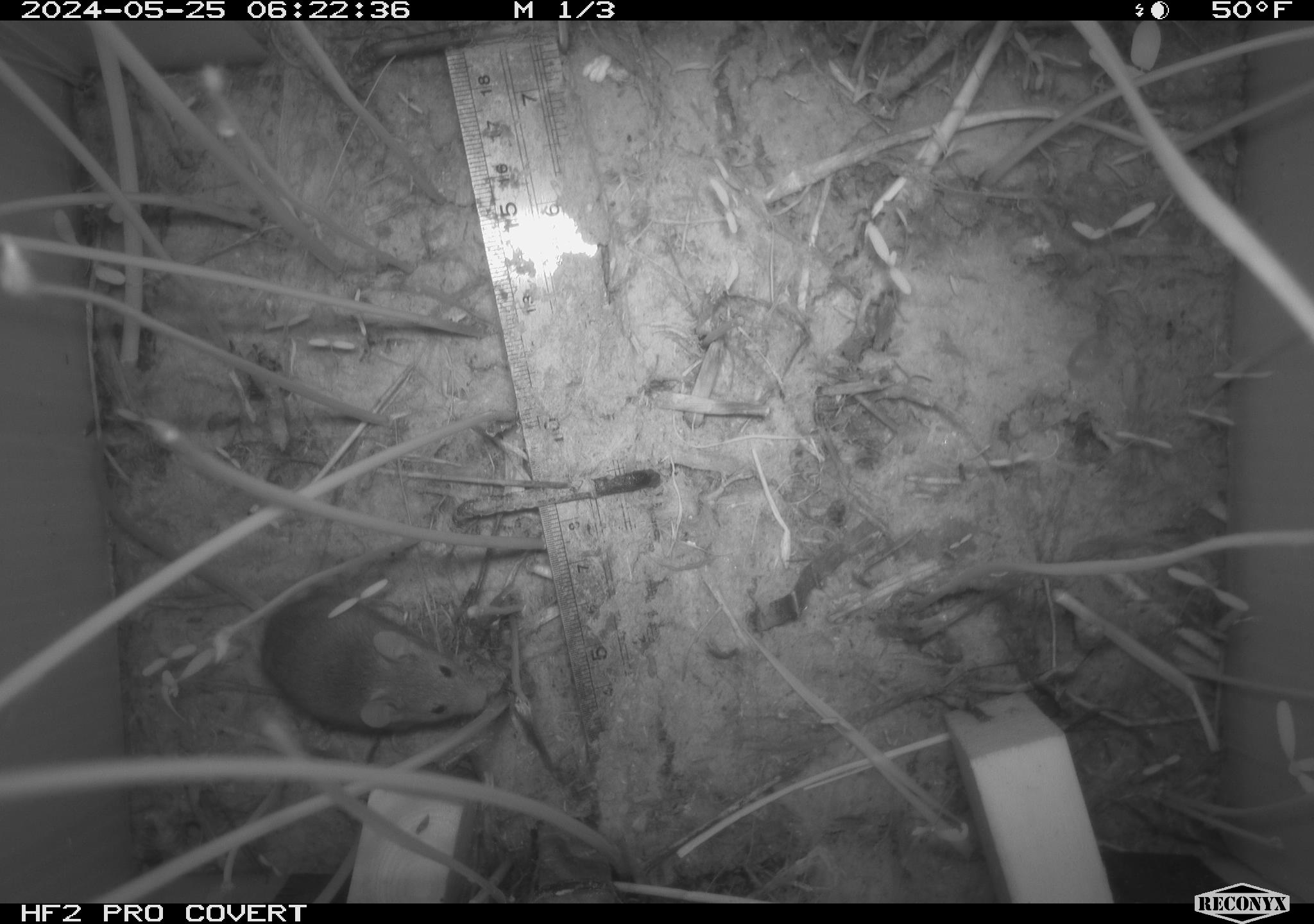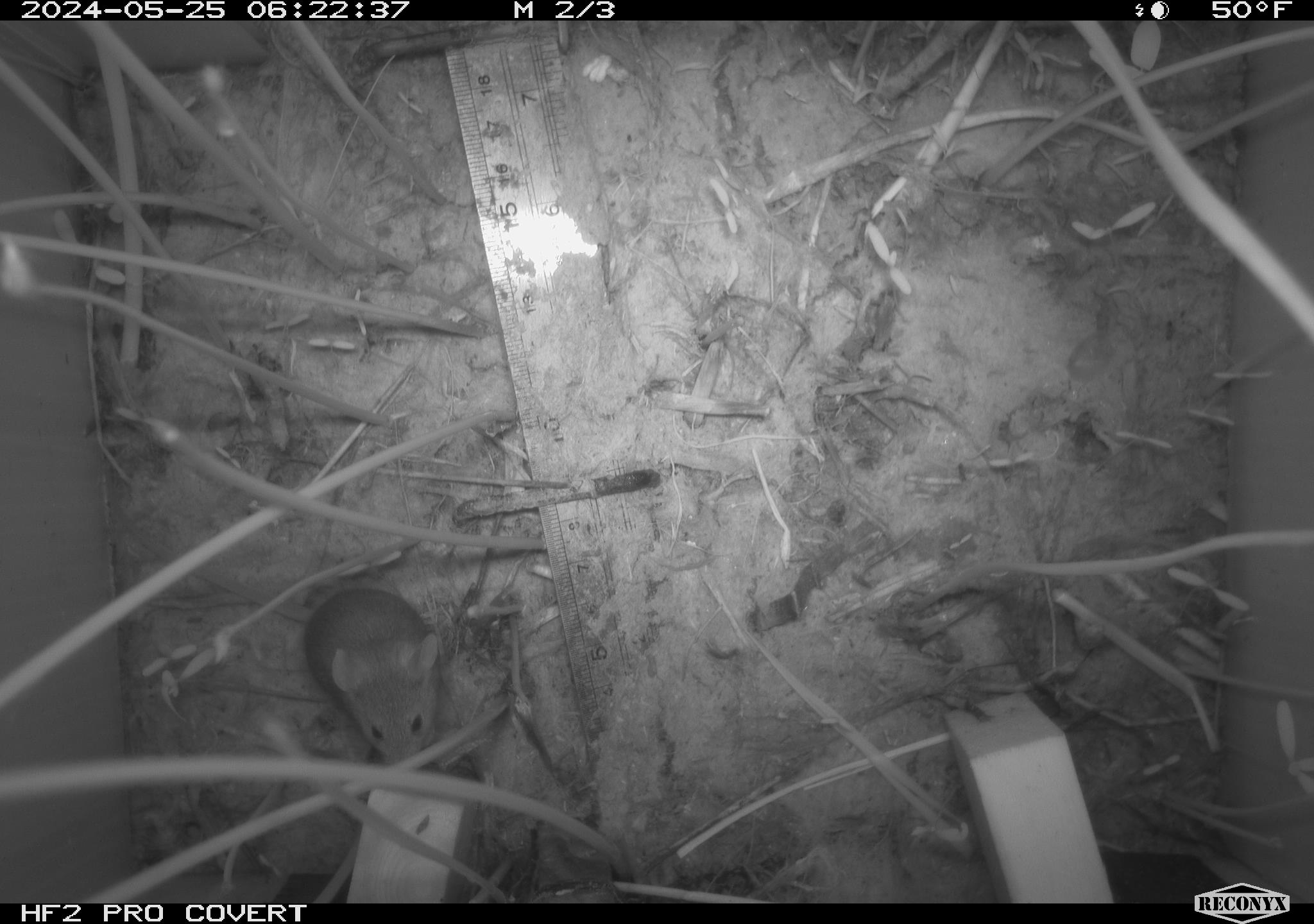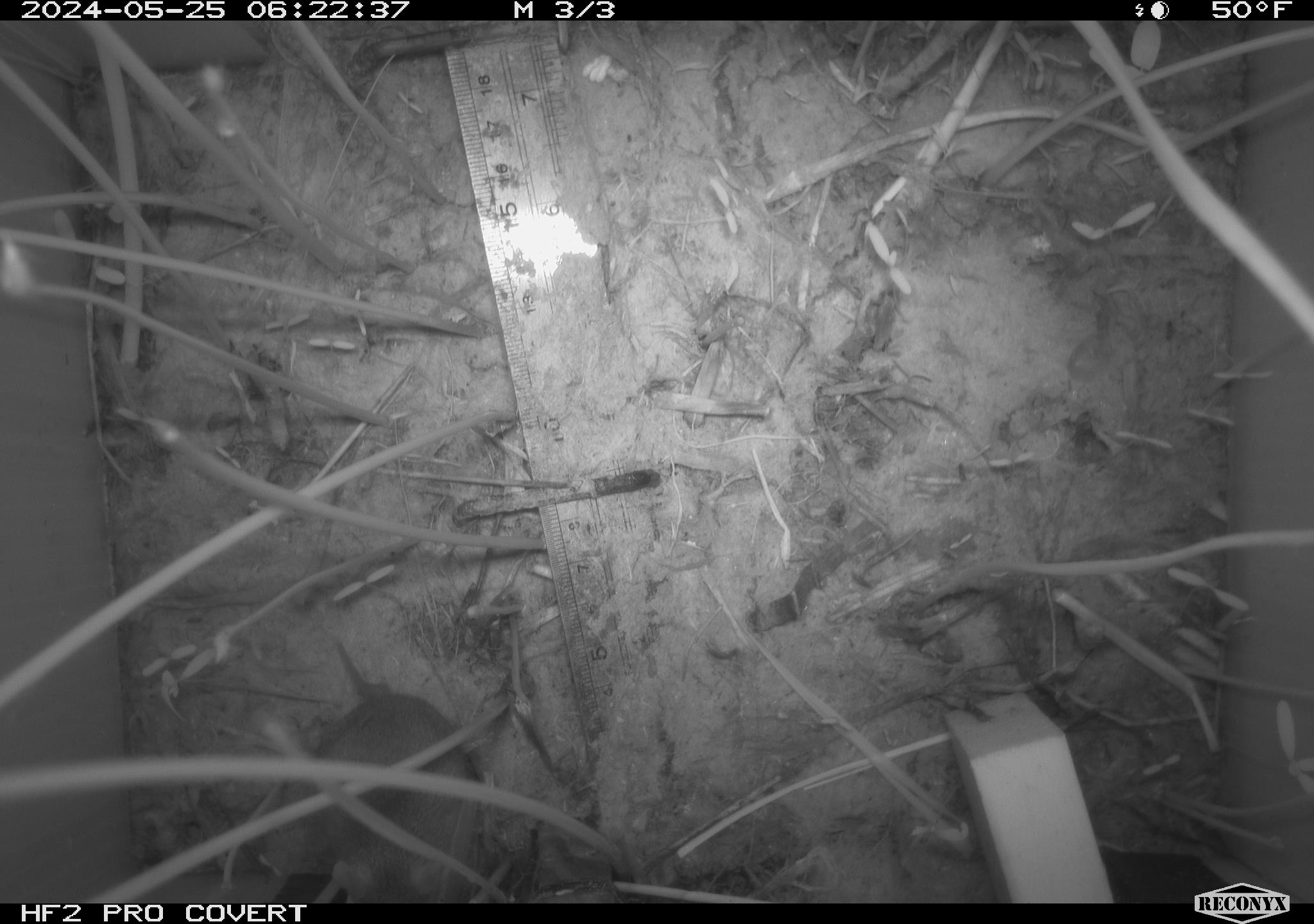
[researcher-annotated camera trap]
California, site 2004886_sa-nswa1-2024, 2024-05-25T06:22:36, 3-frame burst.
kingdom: Animalia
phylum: Chordata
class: Mammalia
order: Rodentia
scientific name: Rodentia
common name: rodent